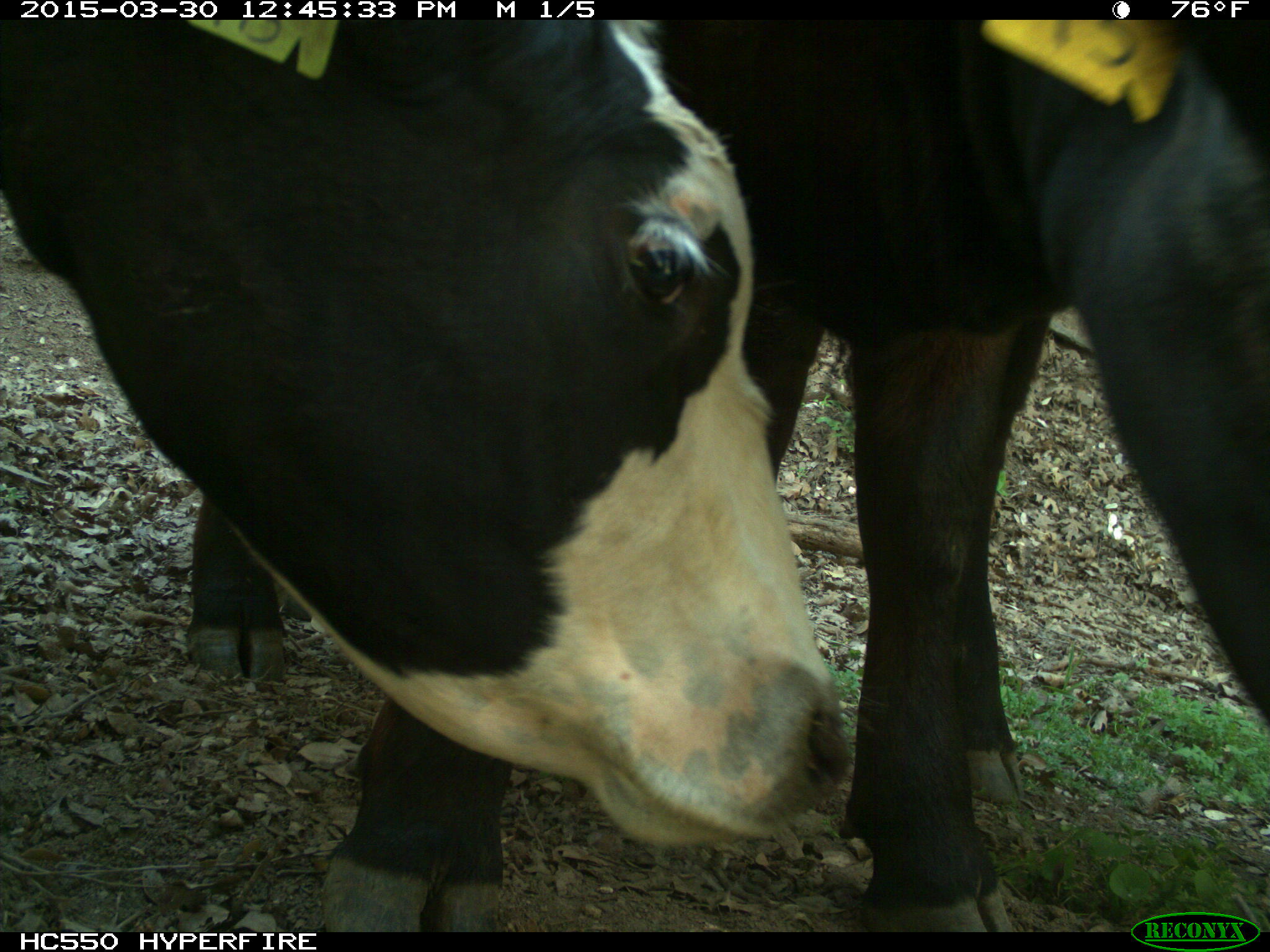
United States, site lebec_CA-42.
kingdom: Animalia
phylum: Chordata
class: Mammalia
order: Artiodactyla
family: Bovidae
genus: Bos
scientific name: Bos taurus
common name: domestic cow